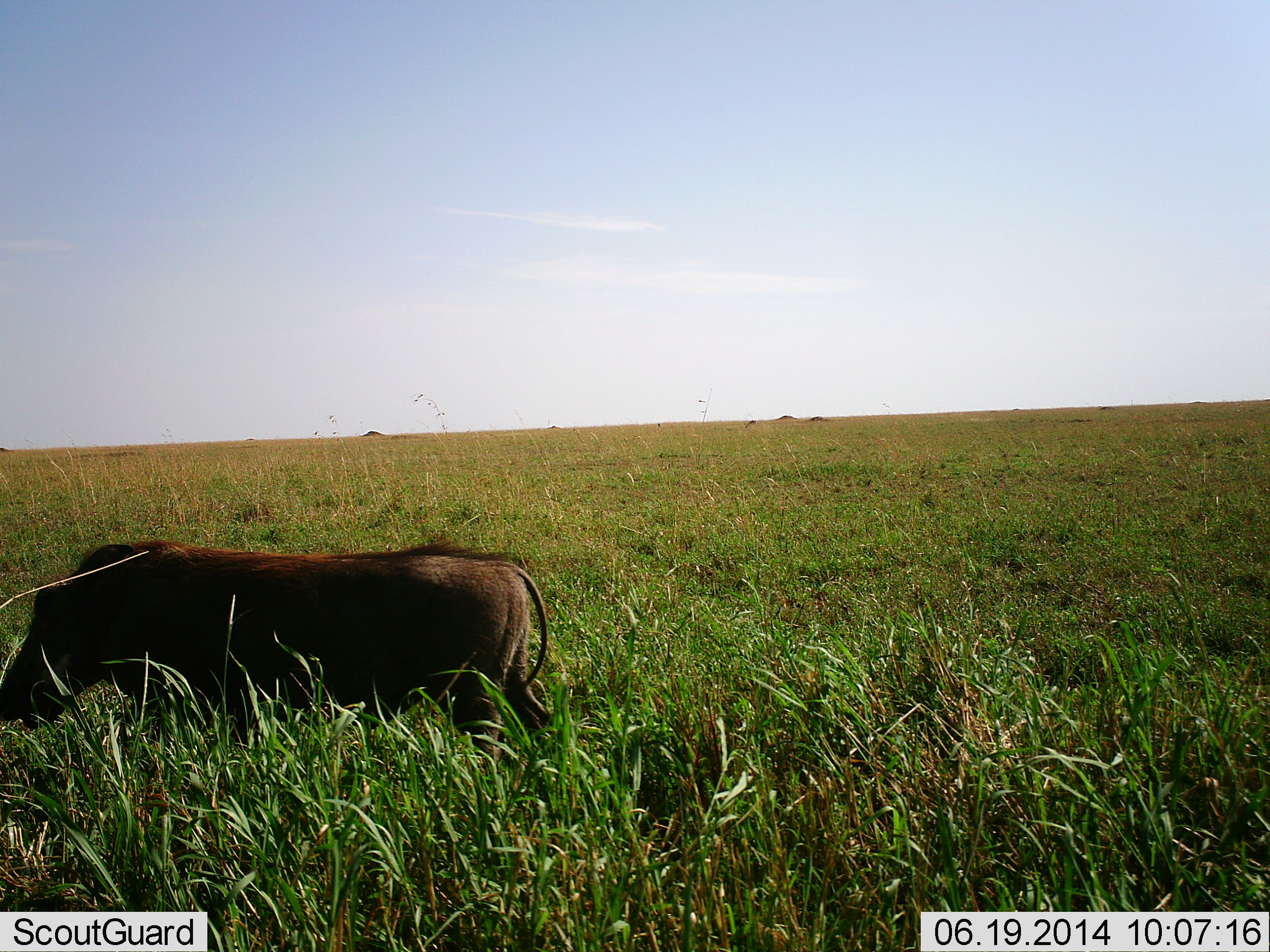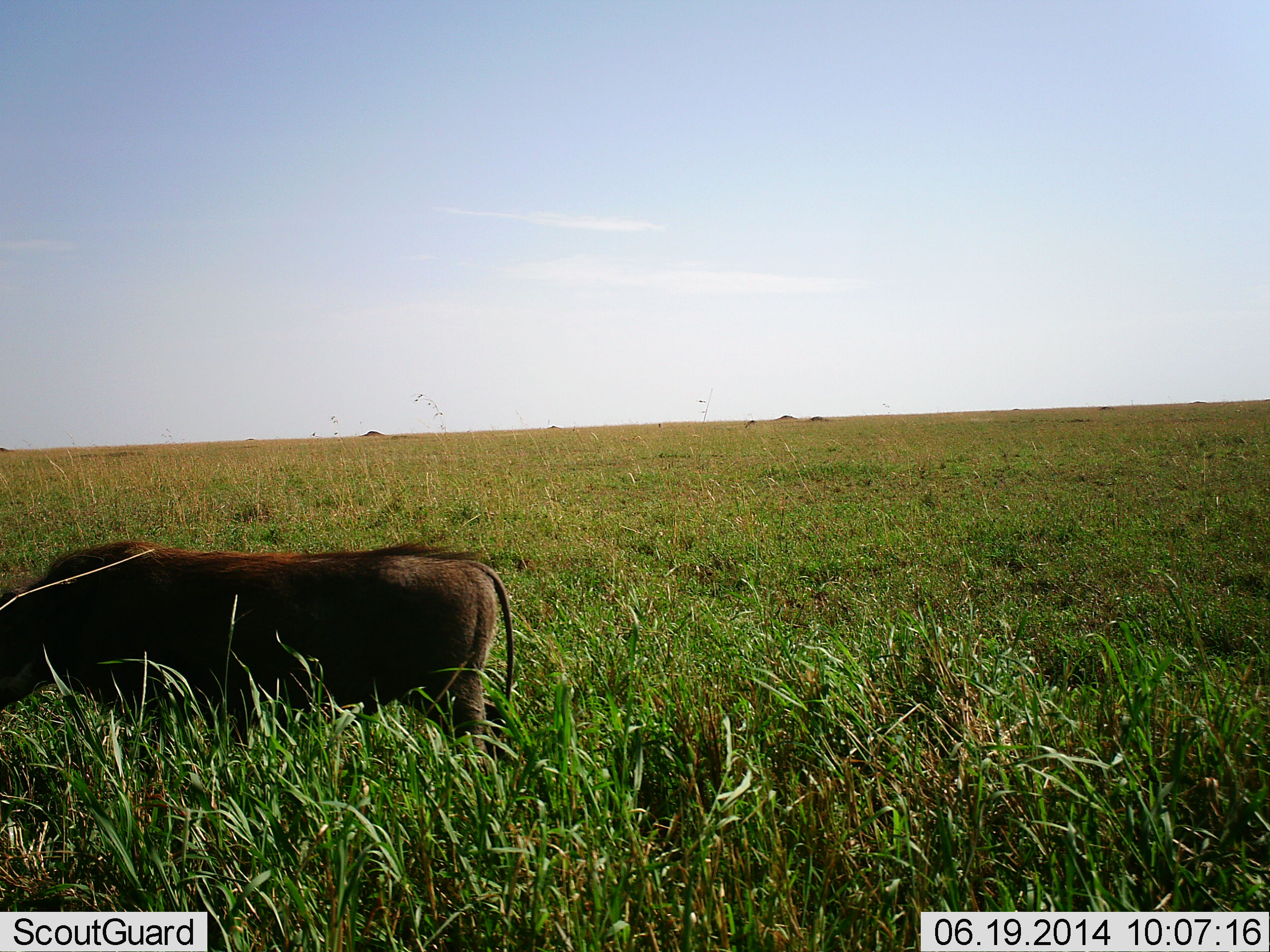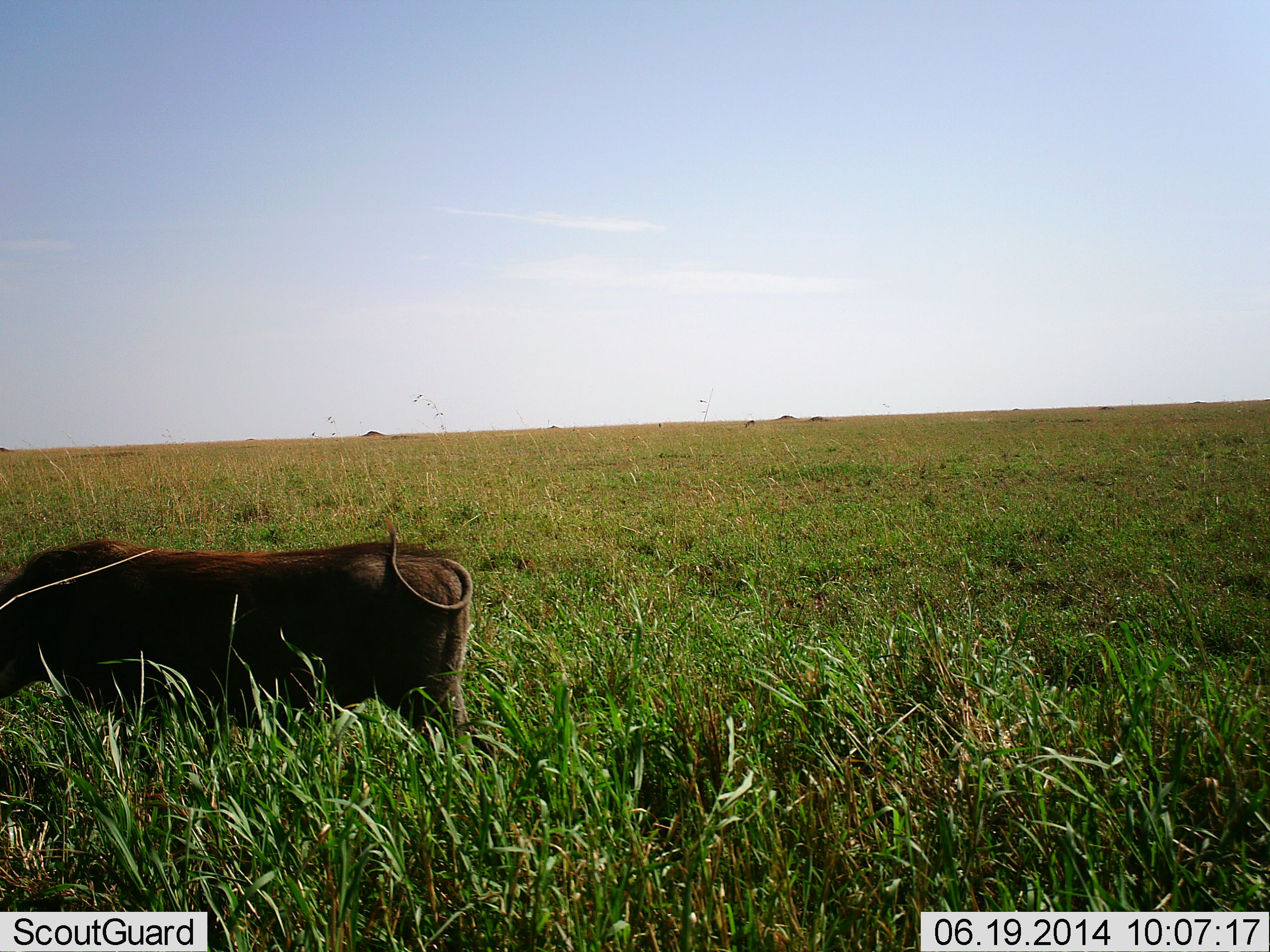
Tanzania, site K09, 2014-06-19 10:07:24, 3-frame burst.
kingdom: Animalia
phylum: Chordata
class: Mammalia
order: Artiodactyla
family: Suidae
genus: Phacochoerus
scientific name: Phacochoerus africanus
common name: warthog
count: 1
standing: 10%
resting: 0%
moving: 70%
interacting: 0%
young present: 0%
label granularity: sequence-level